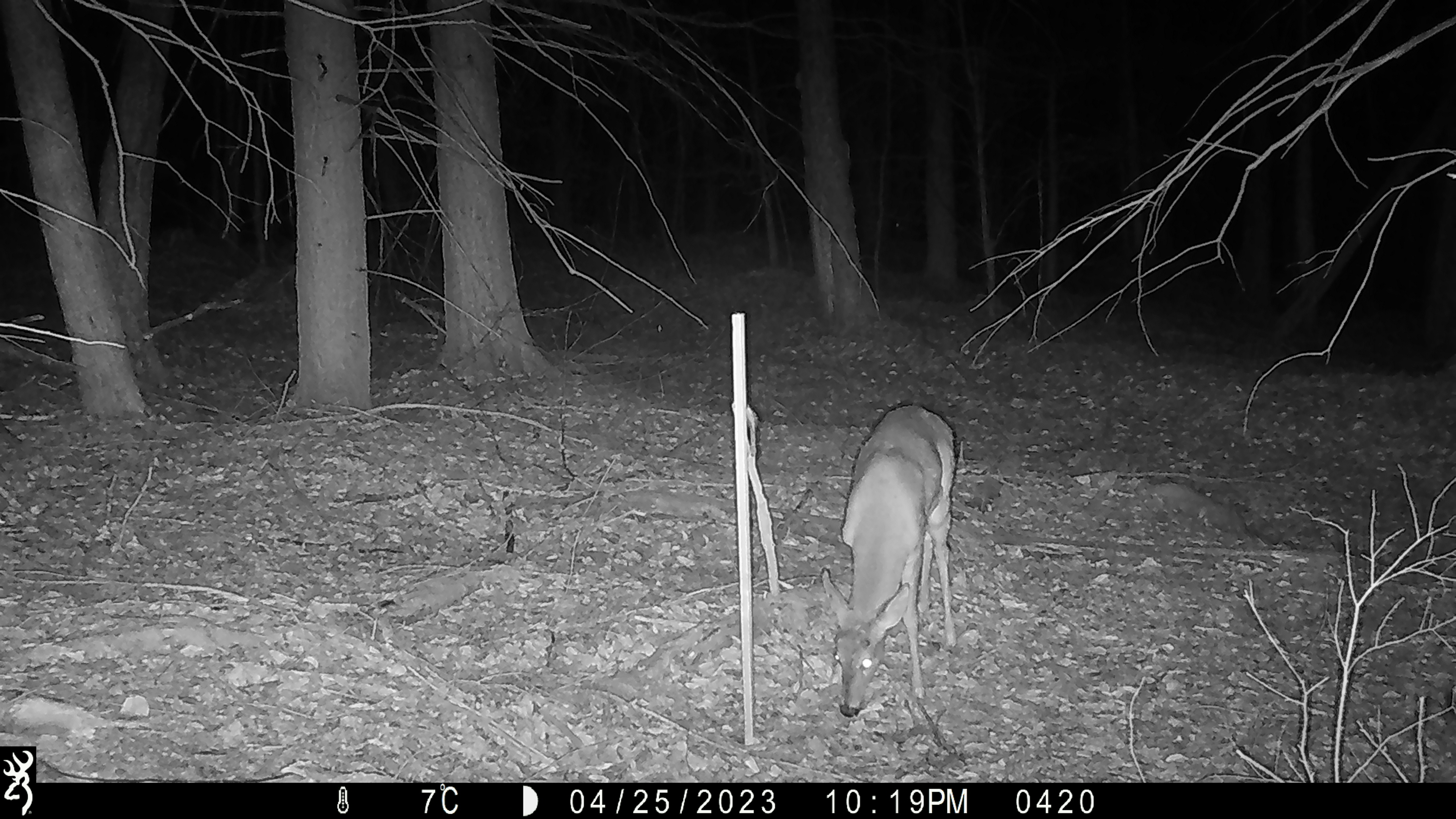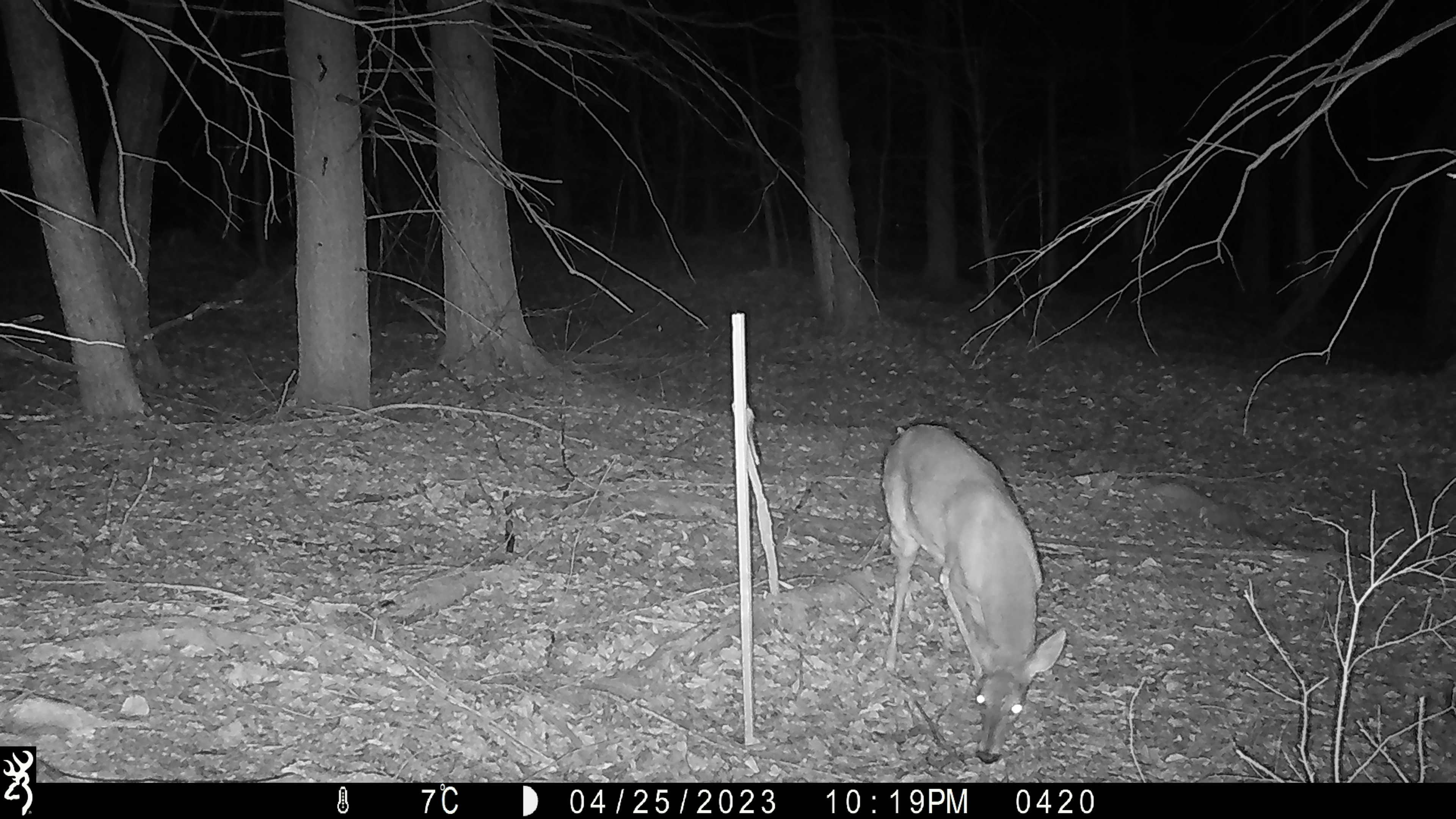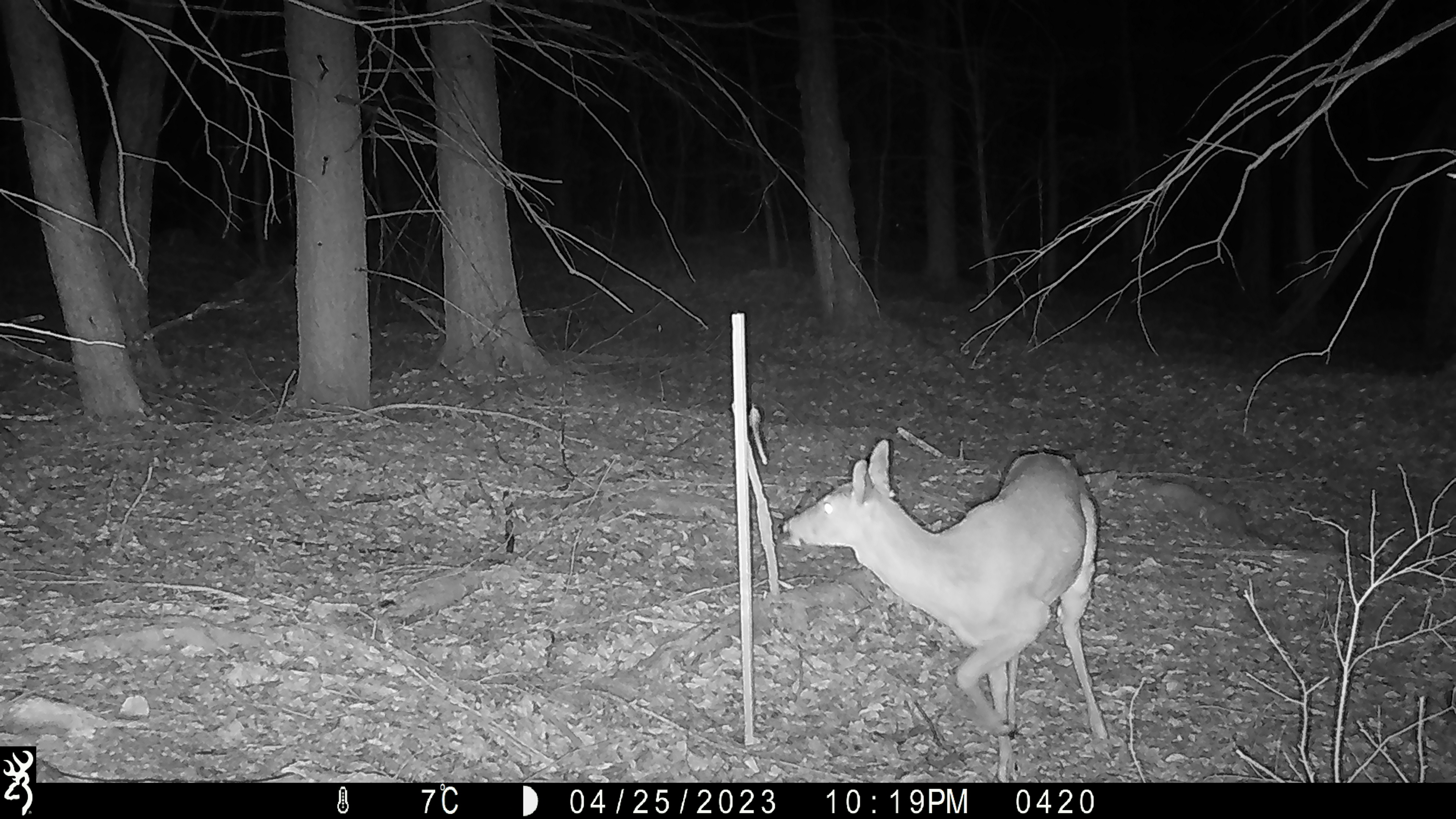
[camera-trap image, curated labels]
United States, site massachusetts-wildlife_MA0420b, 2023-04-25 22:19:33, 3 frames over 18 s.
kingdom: Animalia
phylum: Chordata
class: Mammalia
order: Artiodactyla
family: Cervidae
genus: Odocoileus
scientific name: Odocoileus virginianus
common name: white-tailed deer